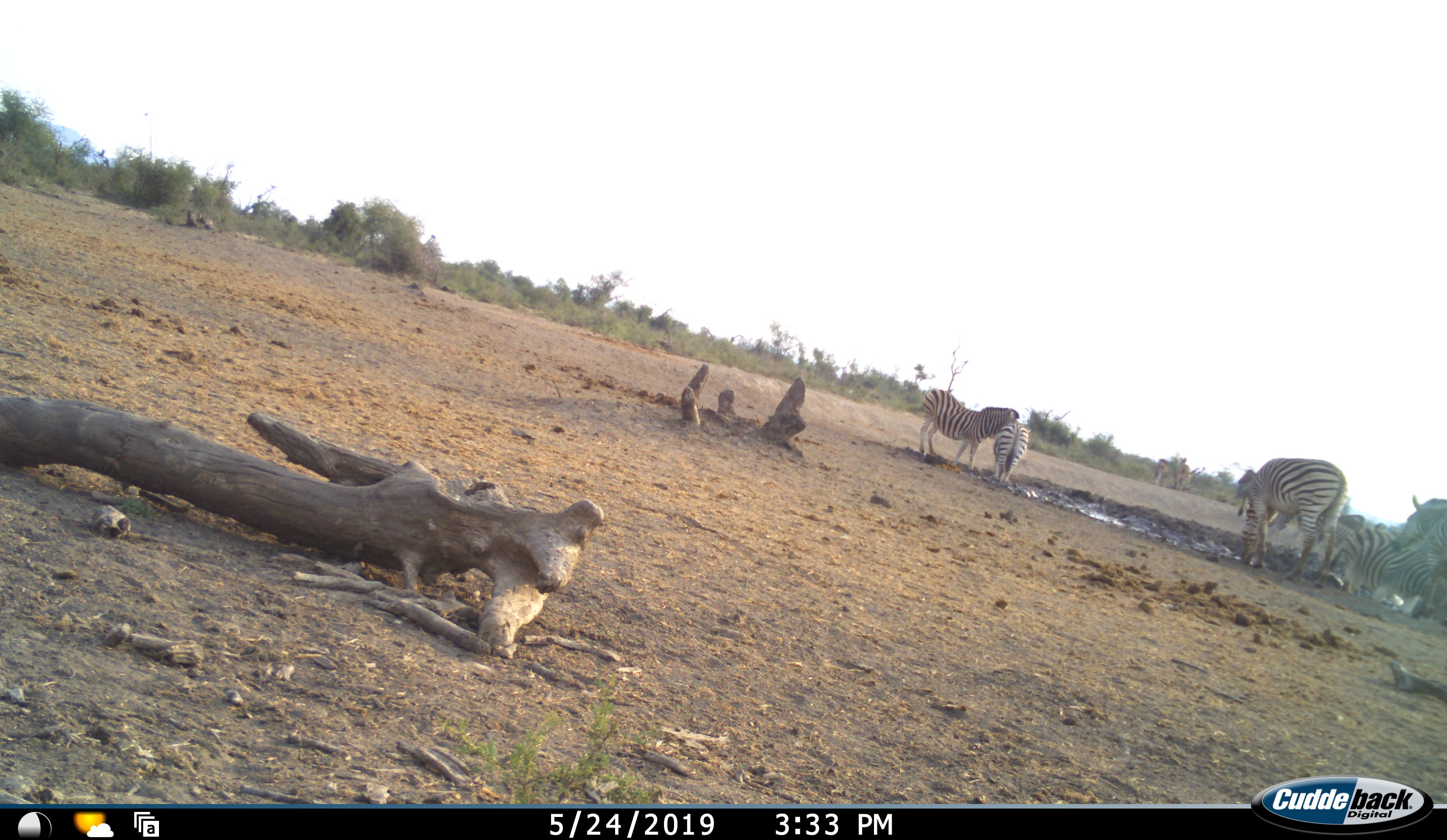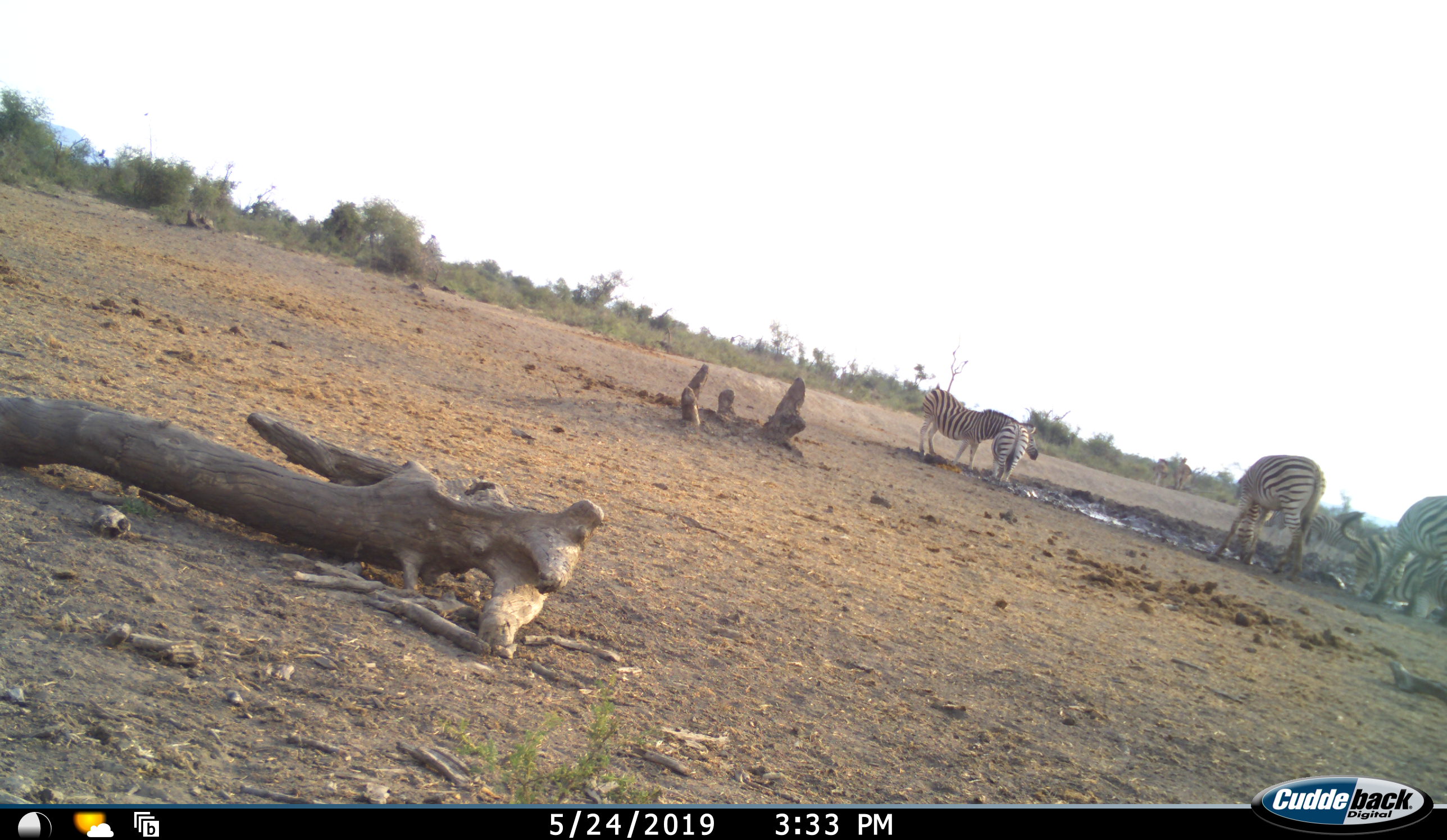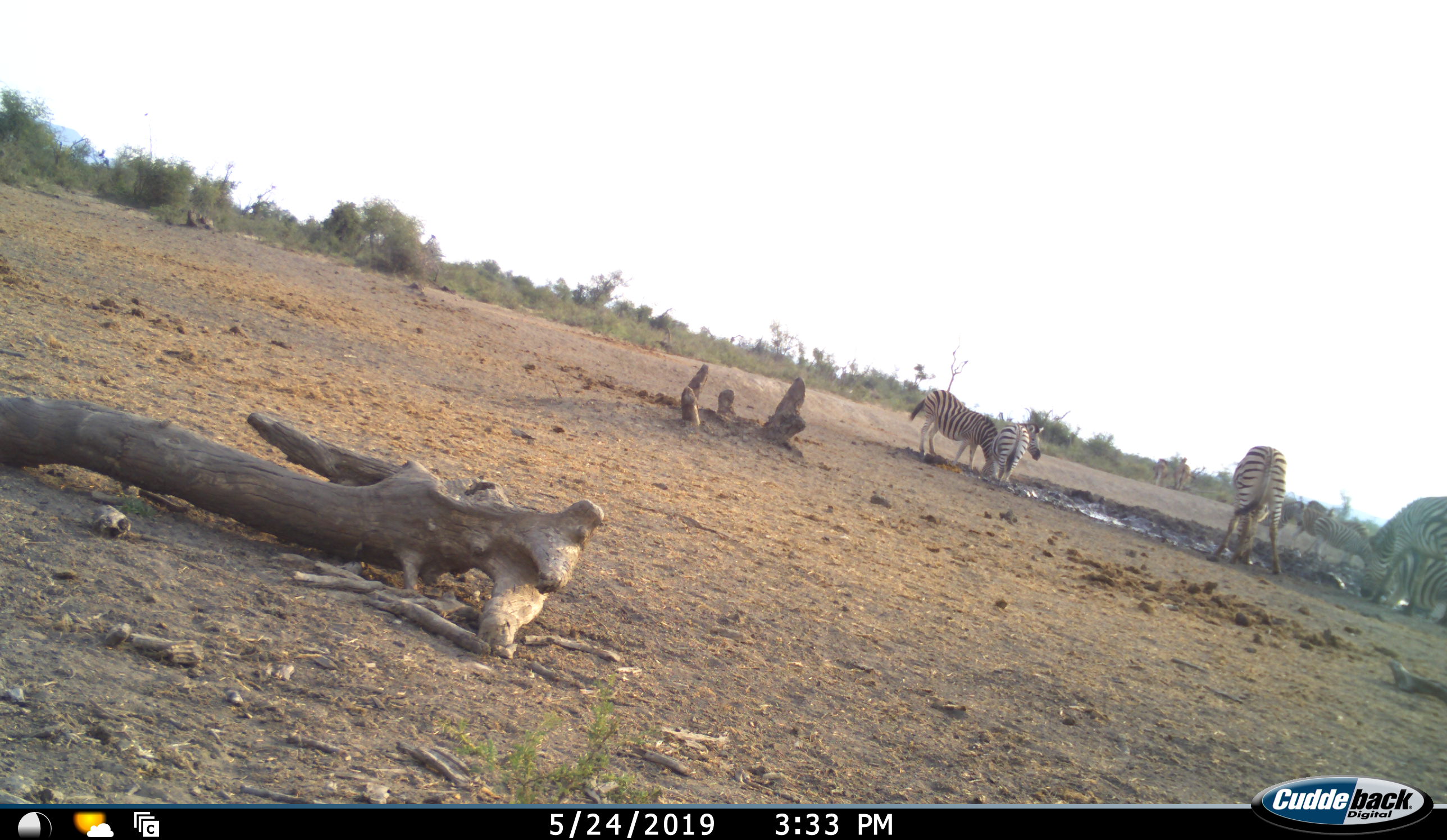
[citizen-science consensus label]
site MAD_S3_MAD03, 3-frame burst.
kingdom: Animalia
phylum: Chordata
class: Mammalia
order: Perissodactyla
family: Equidae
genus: Equus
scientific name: Equus quagga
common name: plains zebra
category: zebraplains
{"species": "zebraplains (plains zebra) (Equus quagga)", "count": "6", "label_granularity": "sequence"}